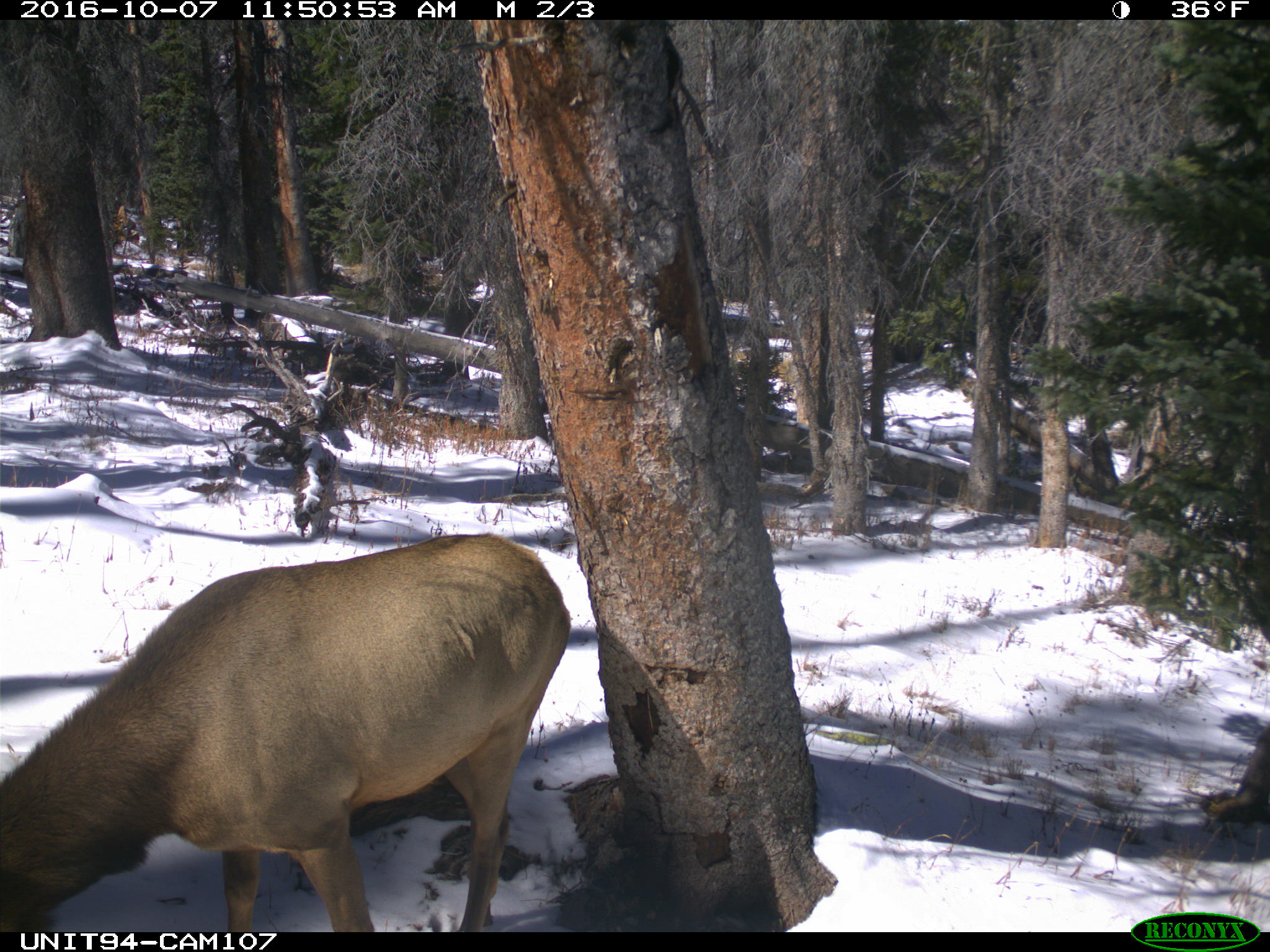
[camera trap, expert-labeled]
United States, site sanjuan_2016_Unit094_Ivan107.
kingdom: Animalia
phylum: Chordata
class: Mammalia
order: Artiodactyla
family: Cervidae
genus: Cervus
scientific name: Cervus elaphus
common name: red deer